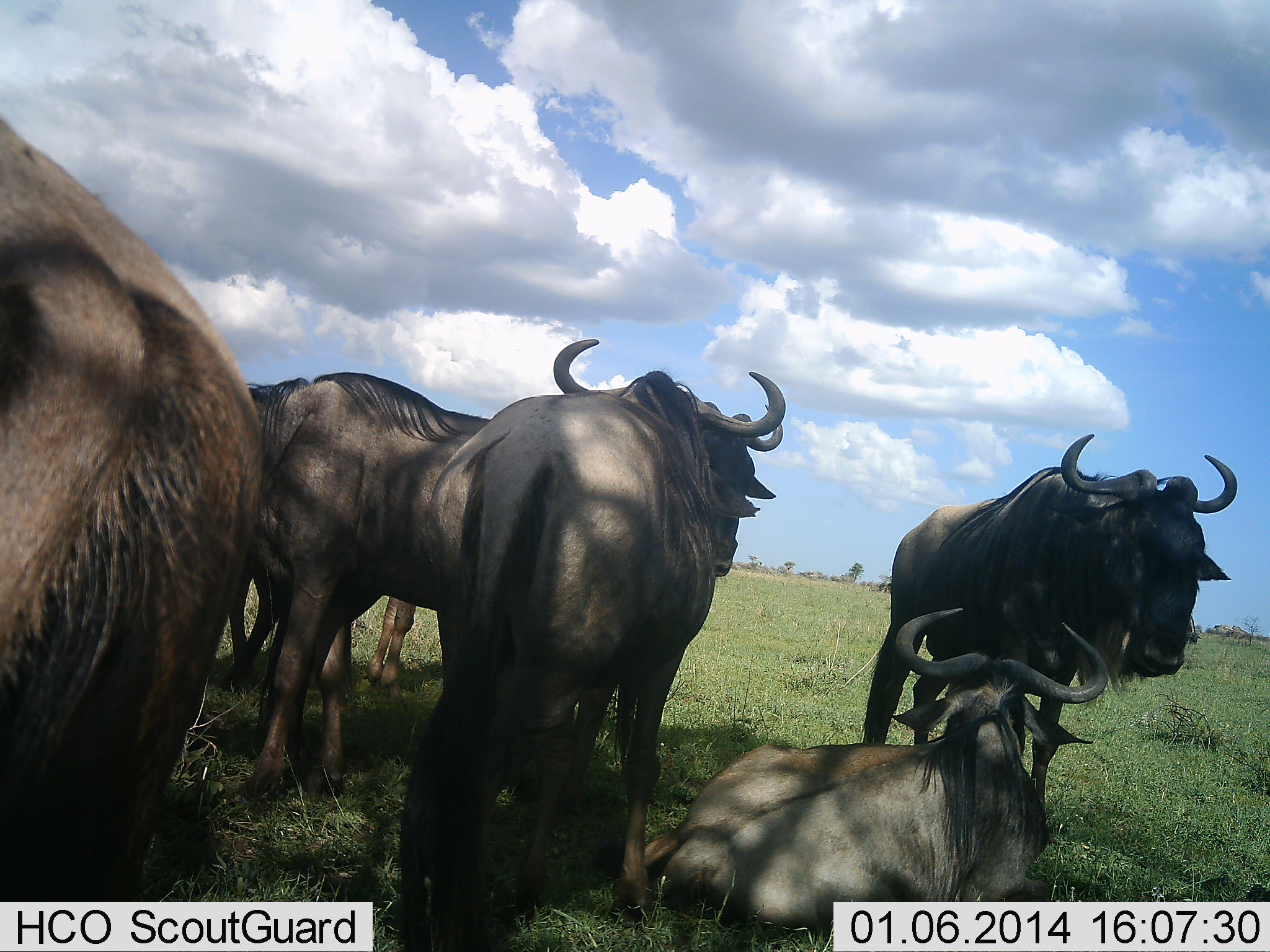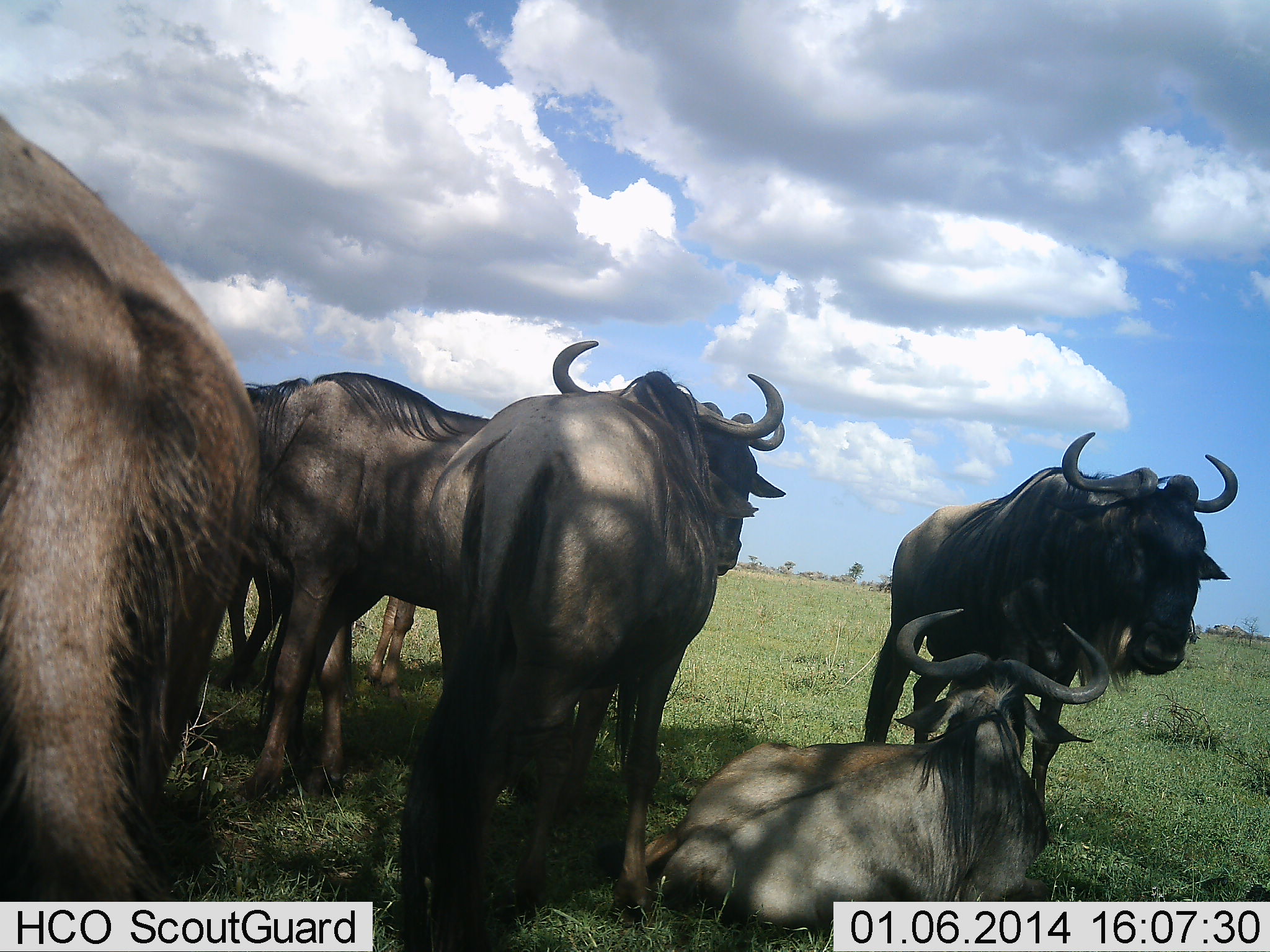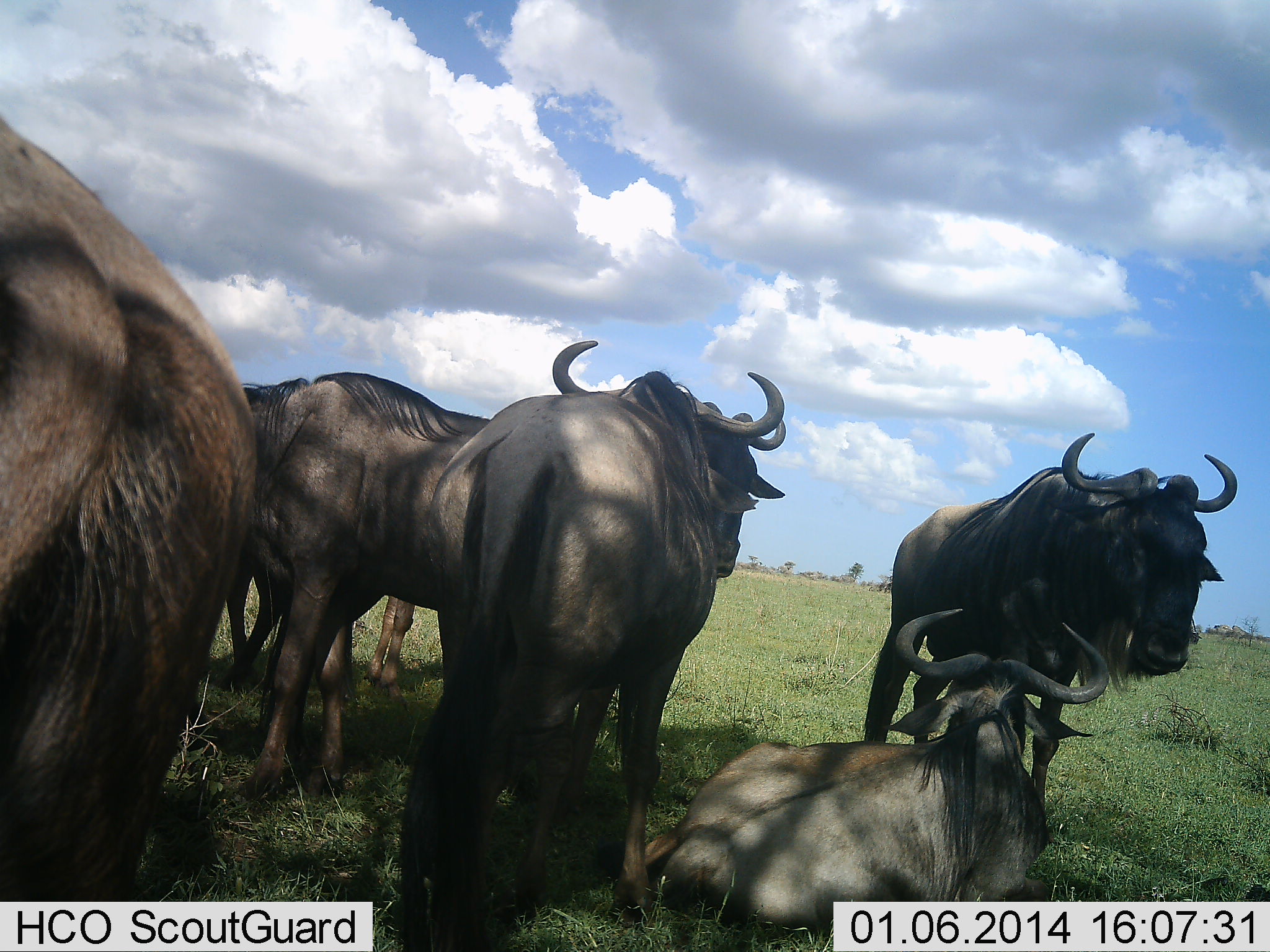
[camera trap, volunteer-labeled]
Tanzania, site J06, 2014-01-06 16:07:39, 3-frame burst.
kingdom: Animalia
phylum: Chordata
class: Mammalia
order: Artiodactyla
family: Bovidae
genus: Connochaetes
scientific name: Connochaetes taurinus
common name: blue wildebeest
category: wildebeest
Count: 6.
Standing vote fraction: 70%.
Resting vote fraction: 100%.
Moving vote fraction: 0%.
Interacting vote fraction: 0%.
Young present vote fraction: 0%.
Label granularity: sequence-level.